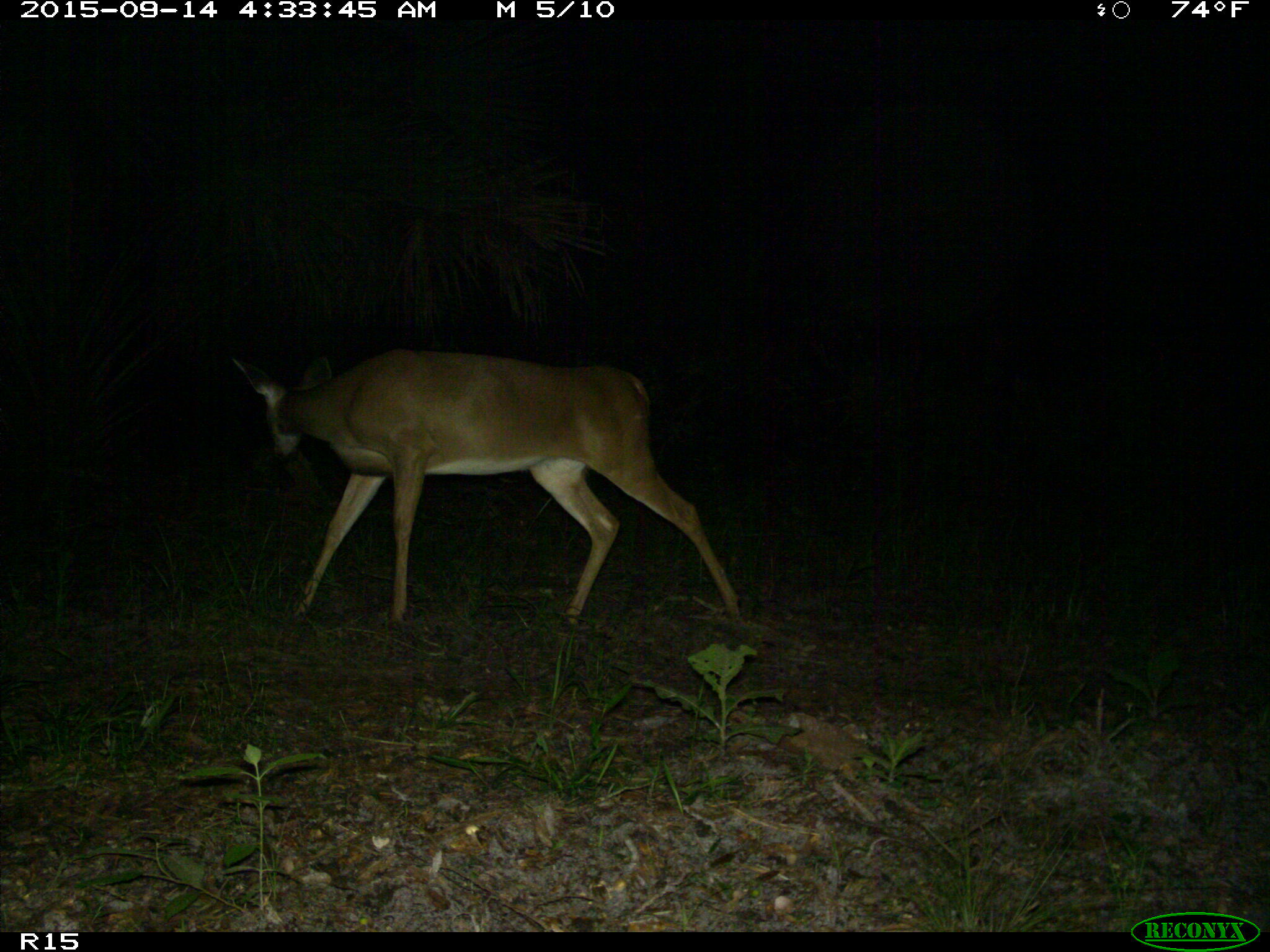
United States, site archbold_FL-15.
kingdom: Animalia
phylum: Chordata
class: Mammalia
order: Artiodactyla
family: Cervidae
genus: Odocoileus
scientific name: Odocoileus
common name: deer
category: unidentified deer